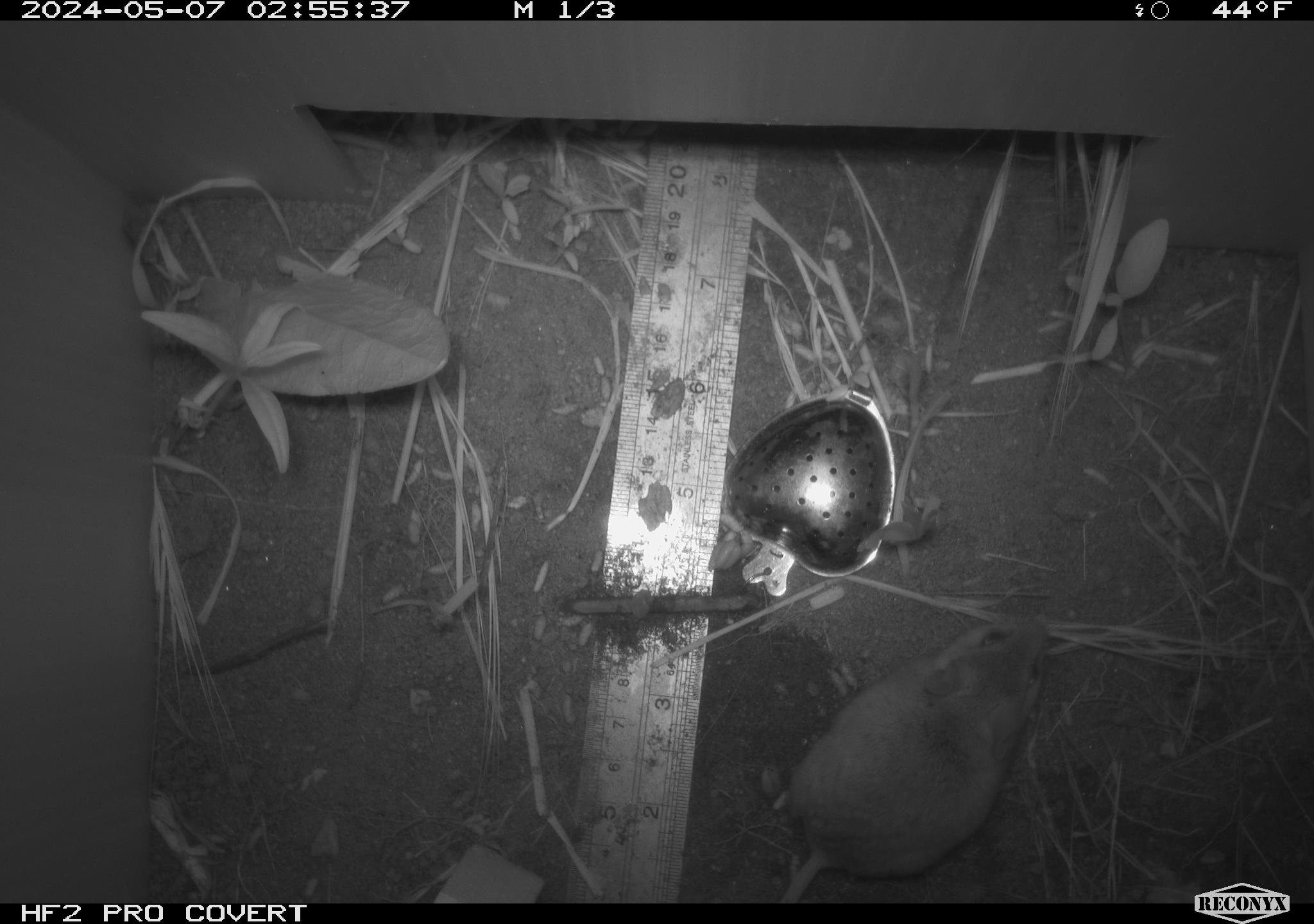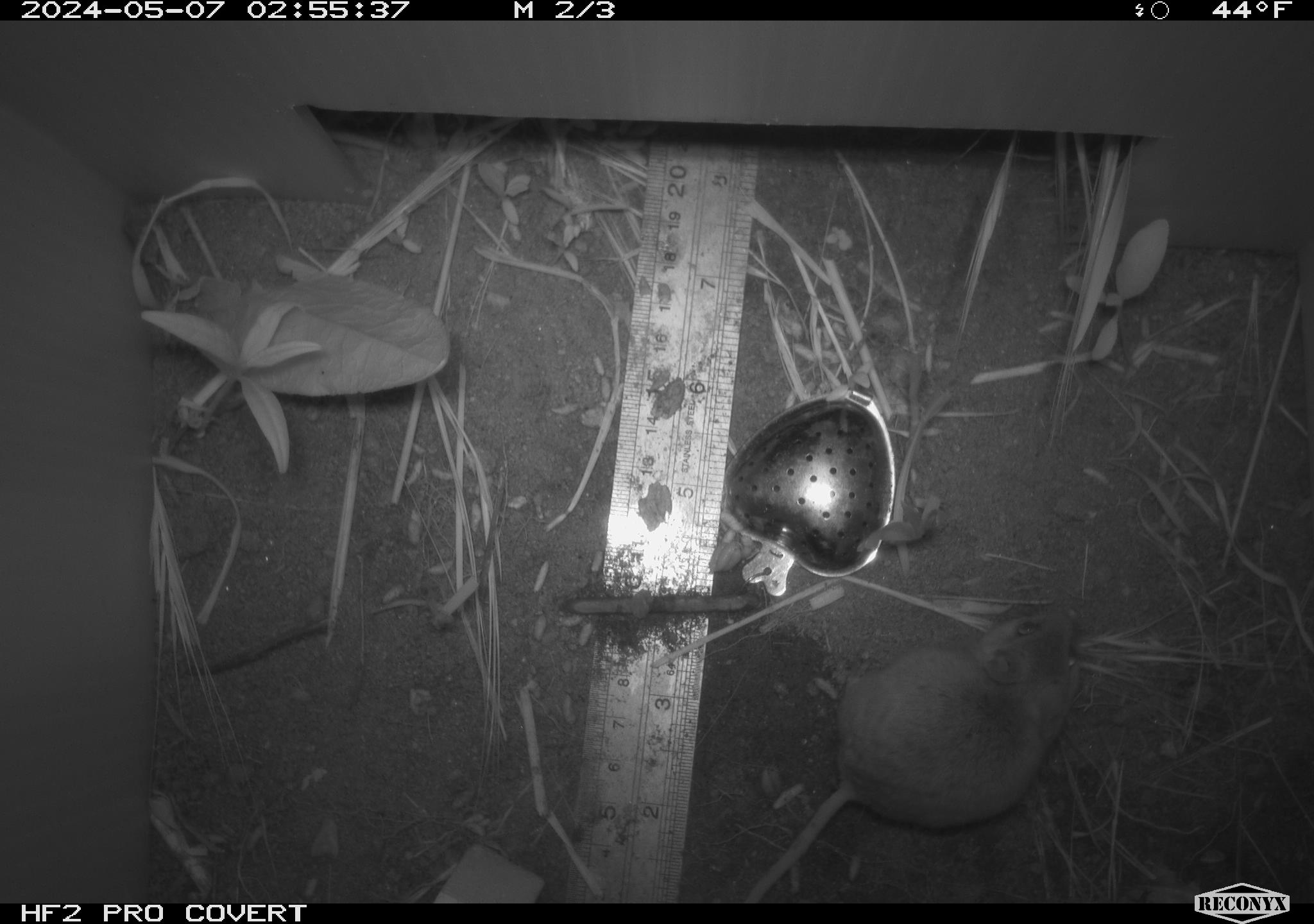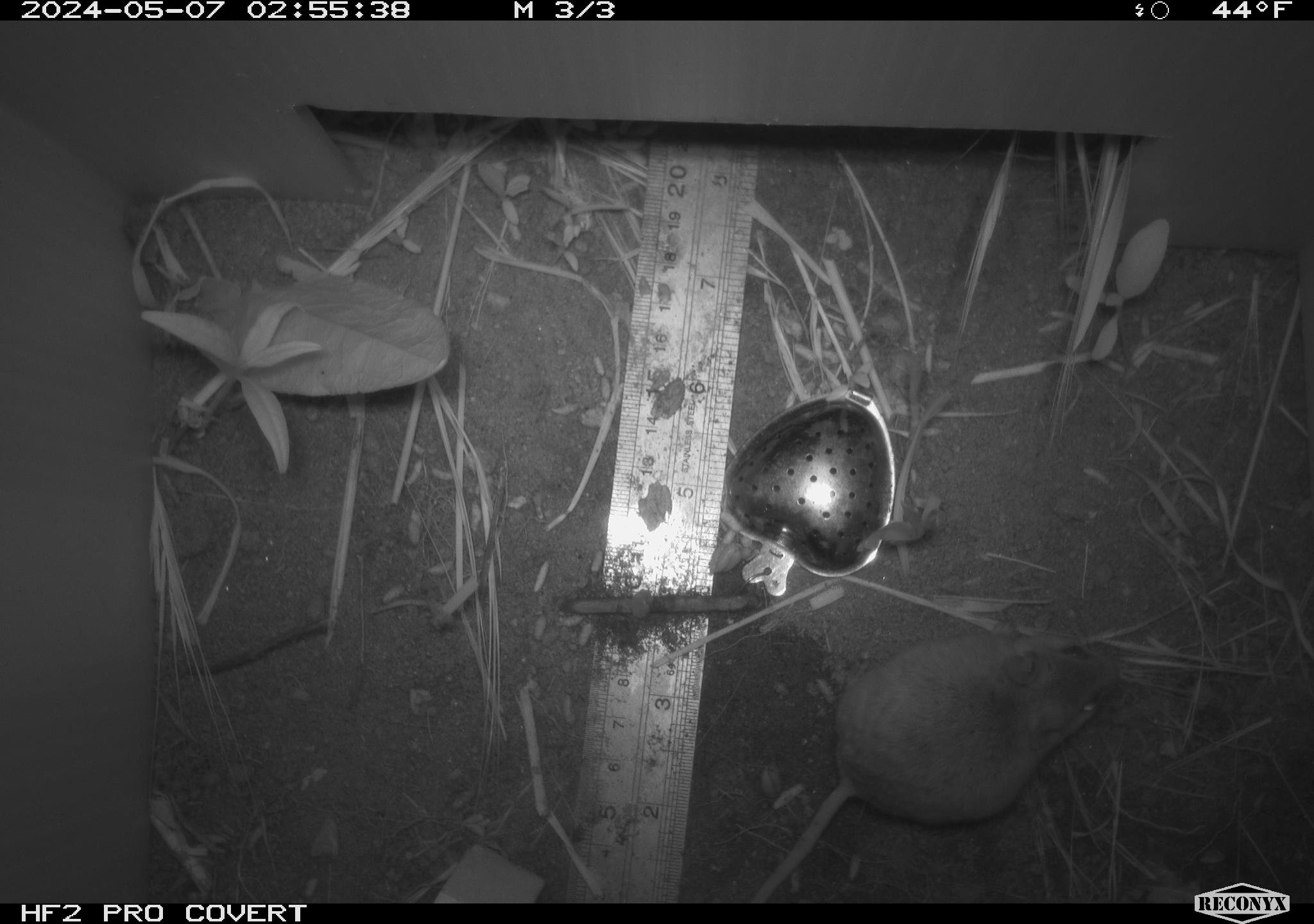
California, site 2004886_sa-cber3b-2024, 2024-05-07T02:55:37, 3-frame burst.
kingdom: Animalia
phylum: Chordata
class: Mammalia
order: Rodentia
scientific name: Rodentia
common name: mouse species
Mouse species (Rodentia).